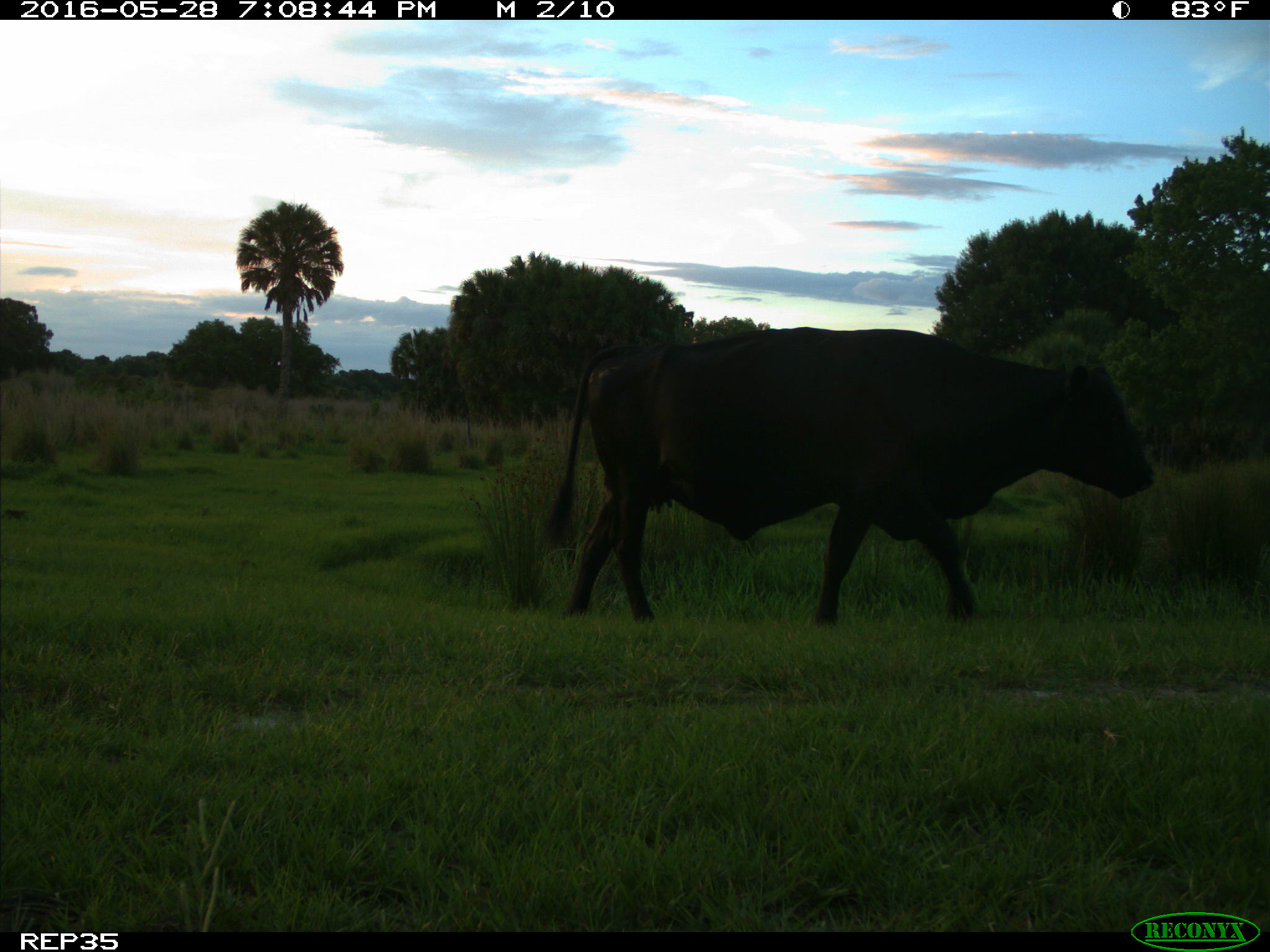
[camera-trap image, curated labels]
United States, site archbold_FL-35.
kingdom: Animalia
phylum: Chordata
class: Mammalia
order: Artiodactyla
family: Bovidae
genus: Bos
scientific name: Bos taurus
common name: domestic cow